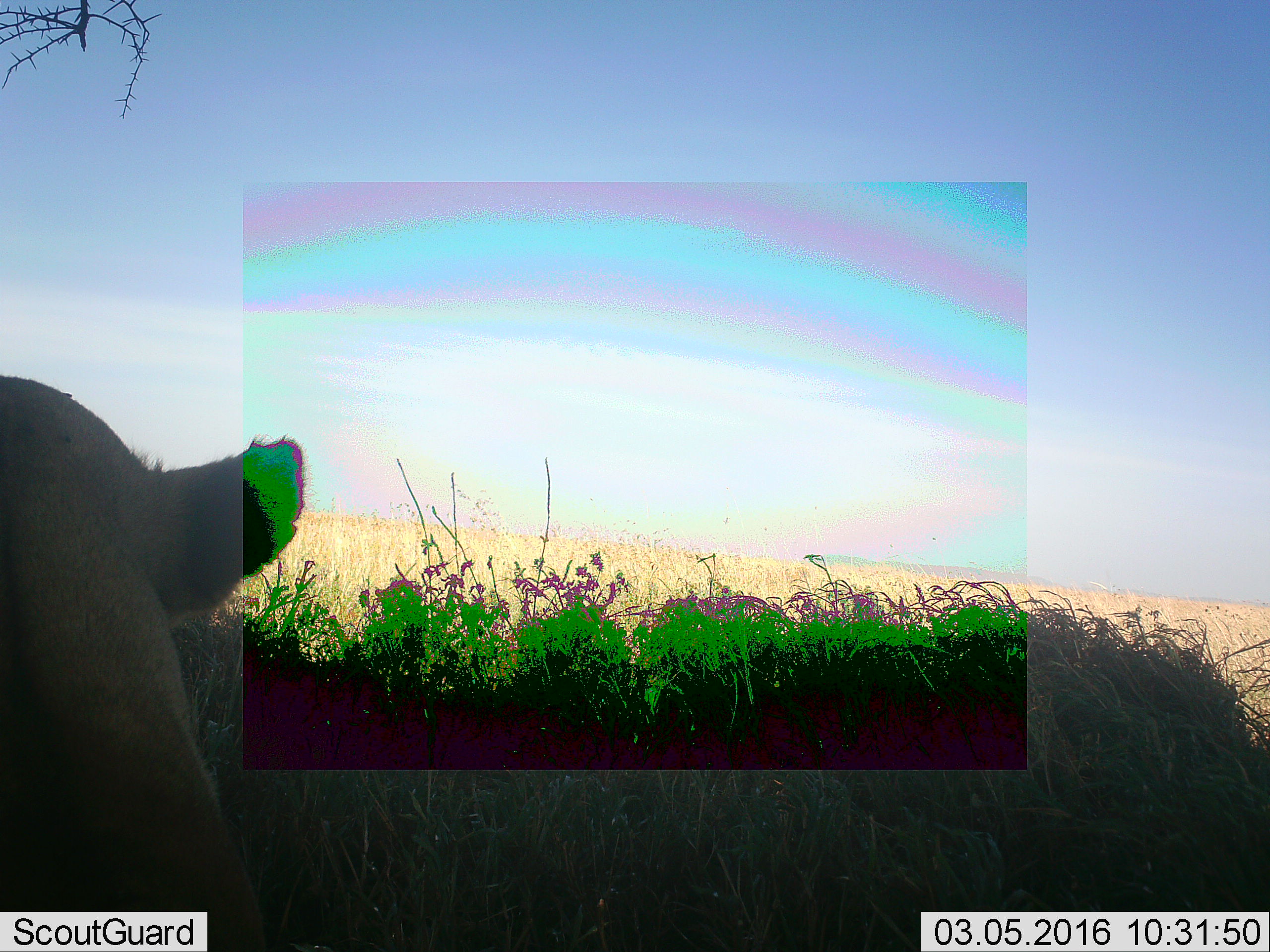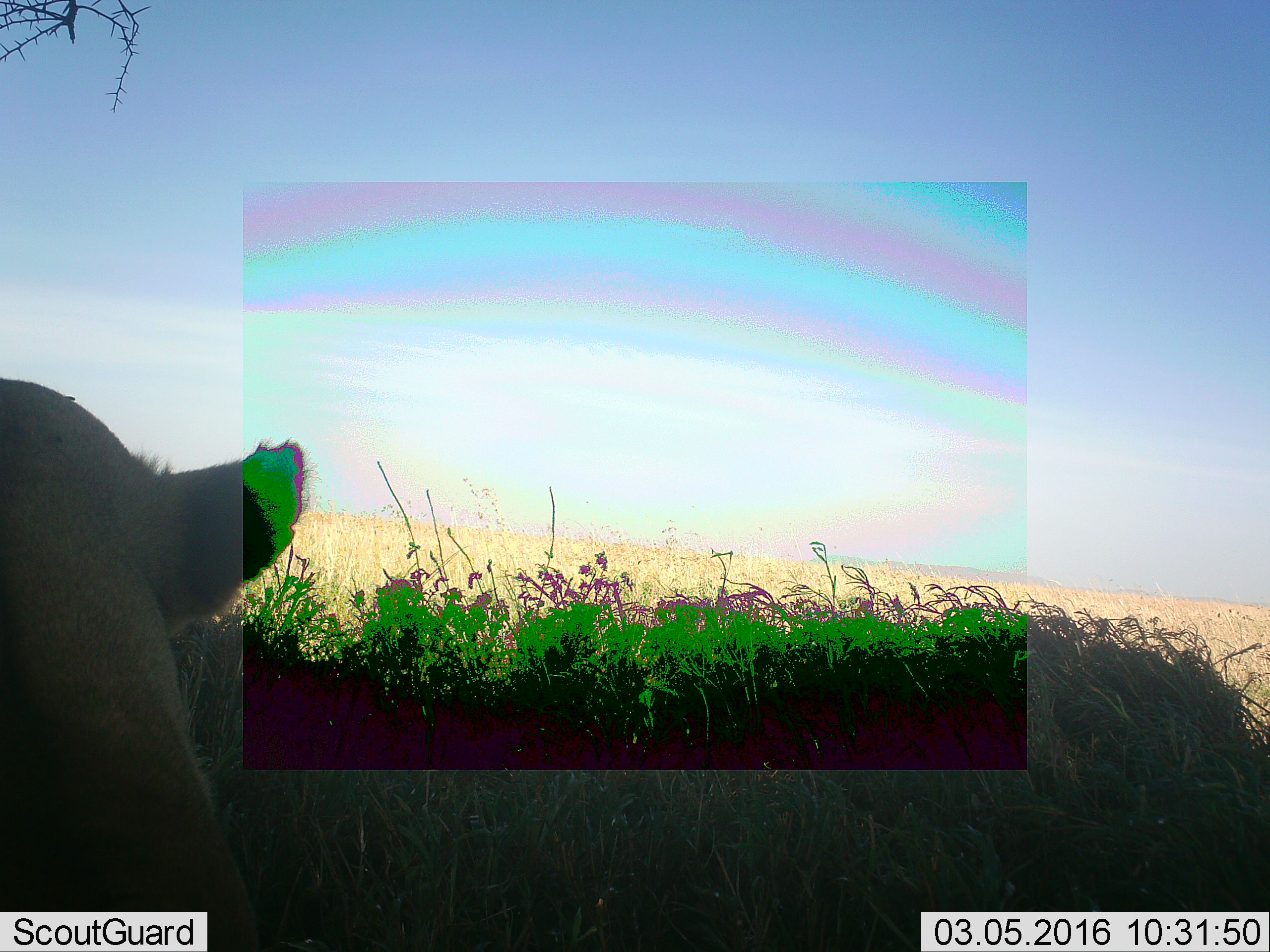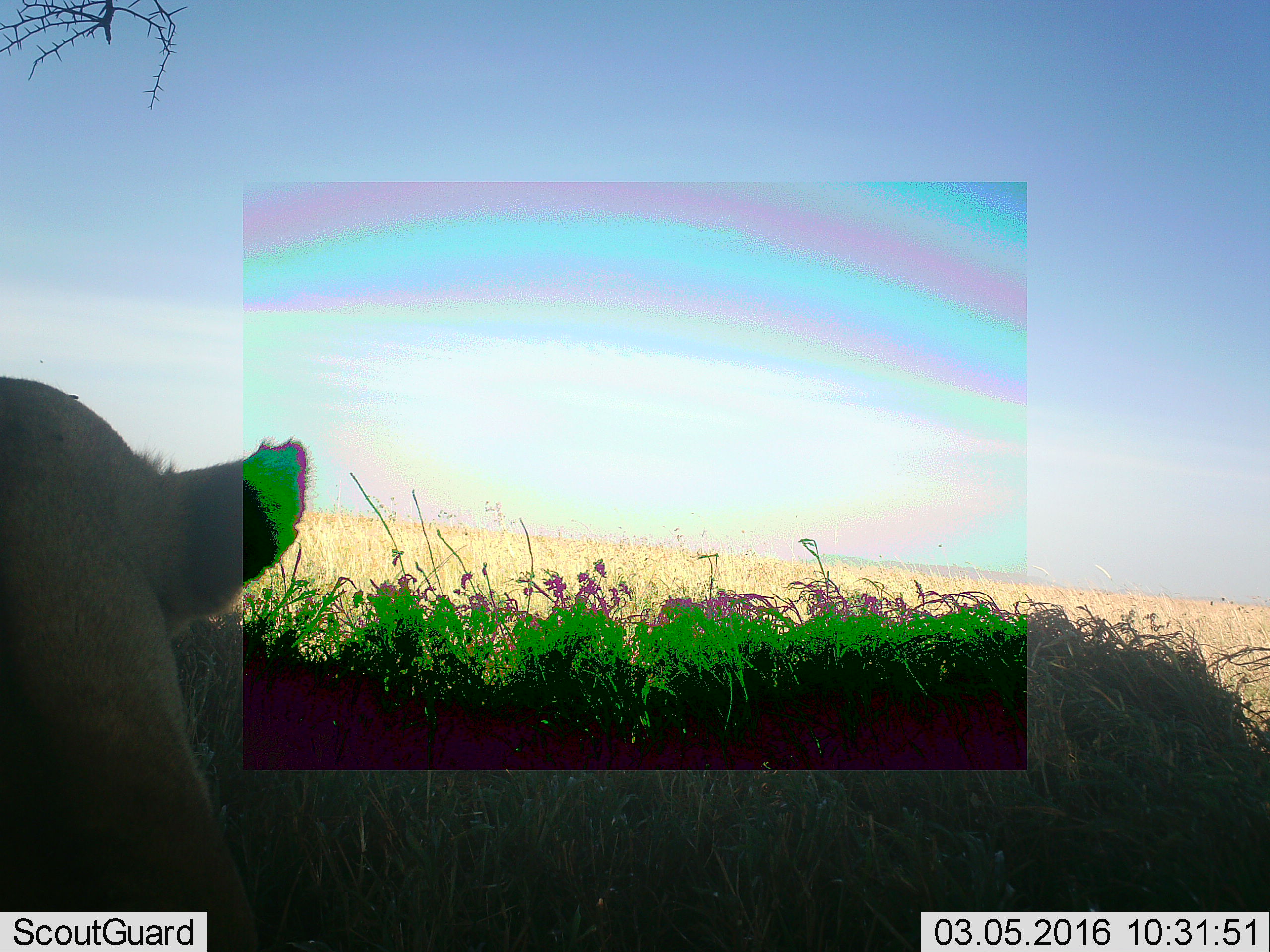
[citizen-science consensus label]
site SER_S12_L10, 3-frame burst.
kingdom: Animalia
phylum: Chordata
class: Mammalia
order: Carnivora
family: Felidae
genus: Panthera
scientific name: Panthera leo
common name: lion female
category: lionfemale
Lionfemale (lion female) (Panthera leo), count 1. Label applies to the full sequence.